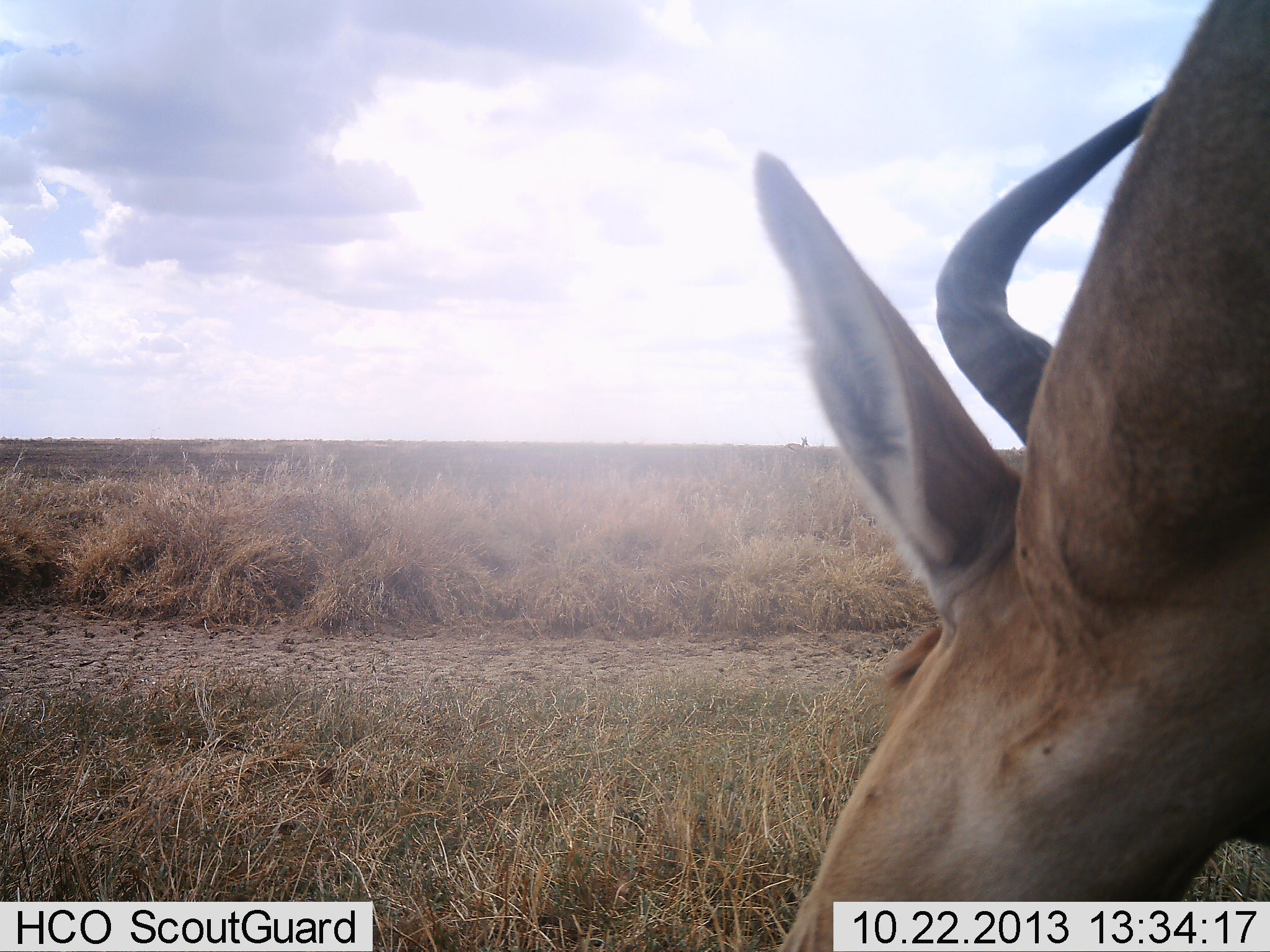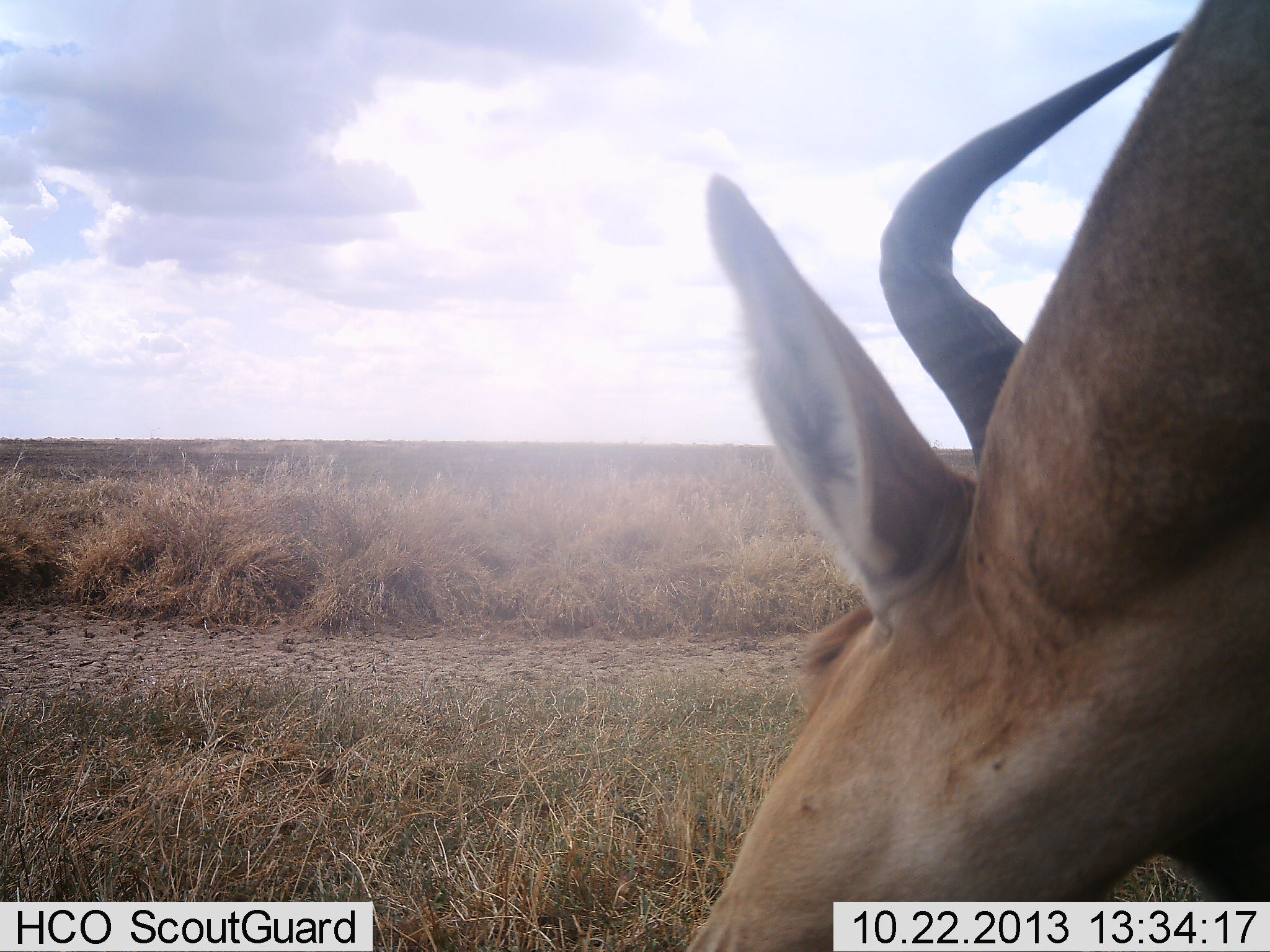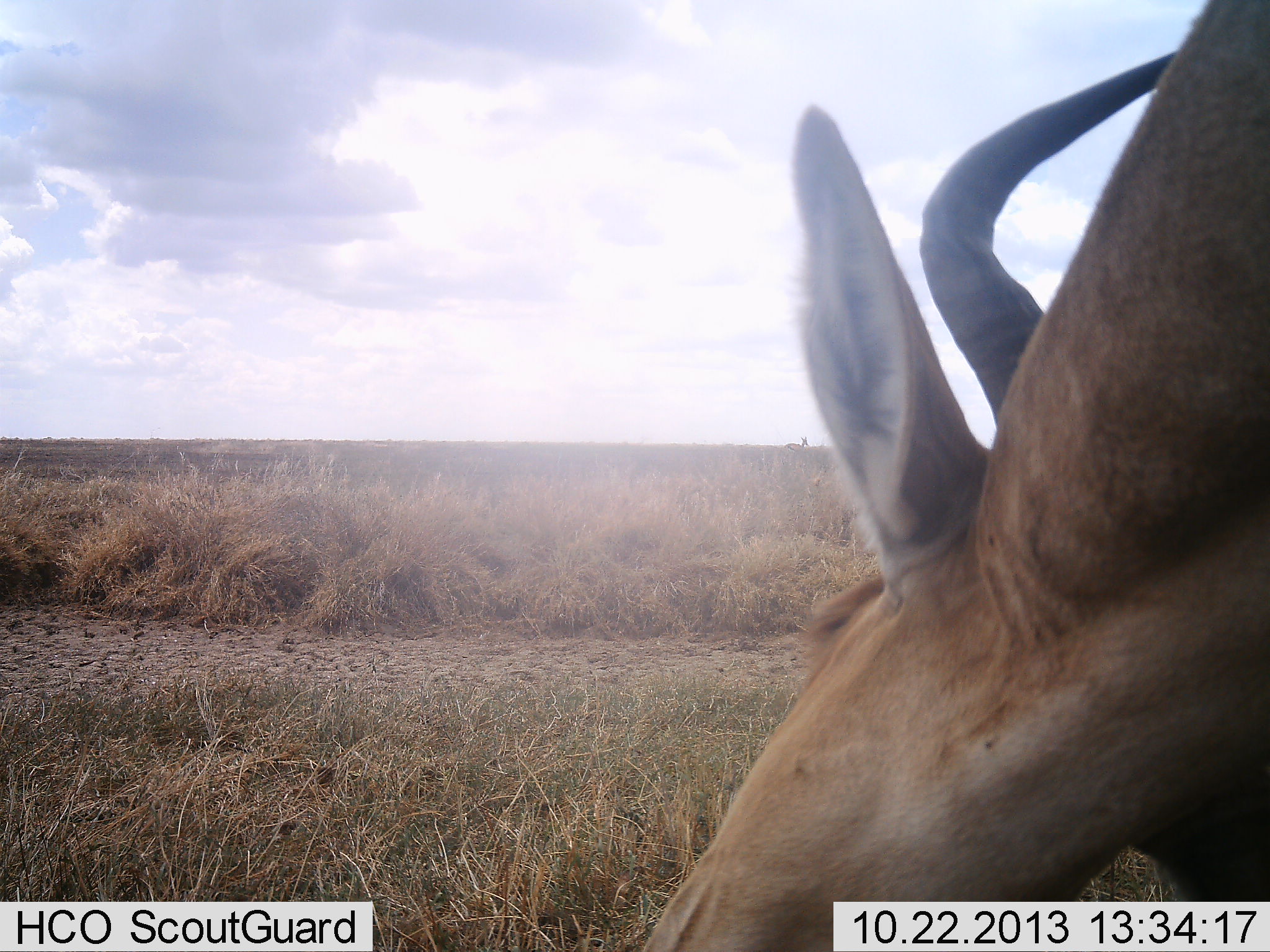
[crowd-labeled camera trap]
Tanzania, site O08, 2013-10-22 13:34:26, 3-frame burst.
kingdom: Animalia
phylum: Chordata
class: Mammalia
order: Artiodactyla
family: Bovidae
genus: Alcelaphus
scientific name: Alcelaphus buselaphus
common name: hartebeest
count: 1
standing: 62%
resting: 0%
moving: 12%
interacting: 0%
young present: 0%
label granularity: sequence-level